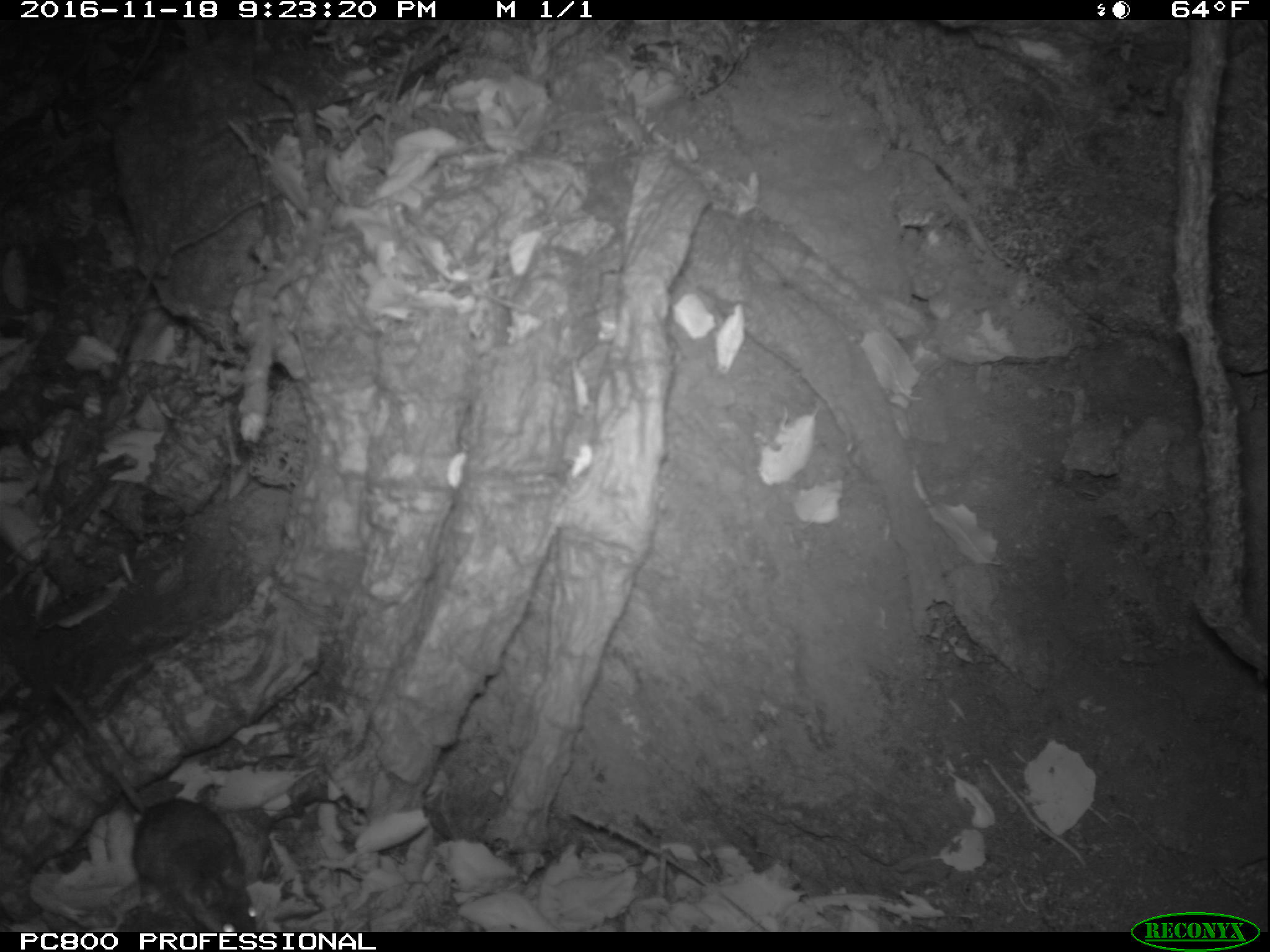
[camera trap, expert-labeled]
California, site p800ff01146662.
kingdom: Animalia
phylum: Chordata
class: Mammalia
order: Rodentia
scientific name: Rodentia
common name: rodent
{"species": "rodent (Rodentia)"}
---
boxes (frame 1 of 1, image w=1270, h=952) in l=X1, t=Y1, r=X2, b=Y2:
rodent: l=49, t=681, r=260, b=929